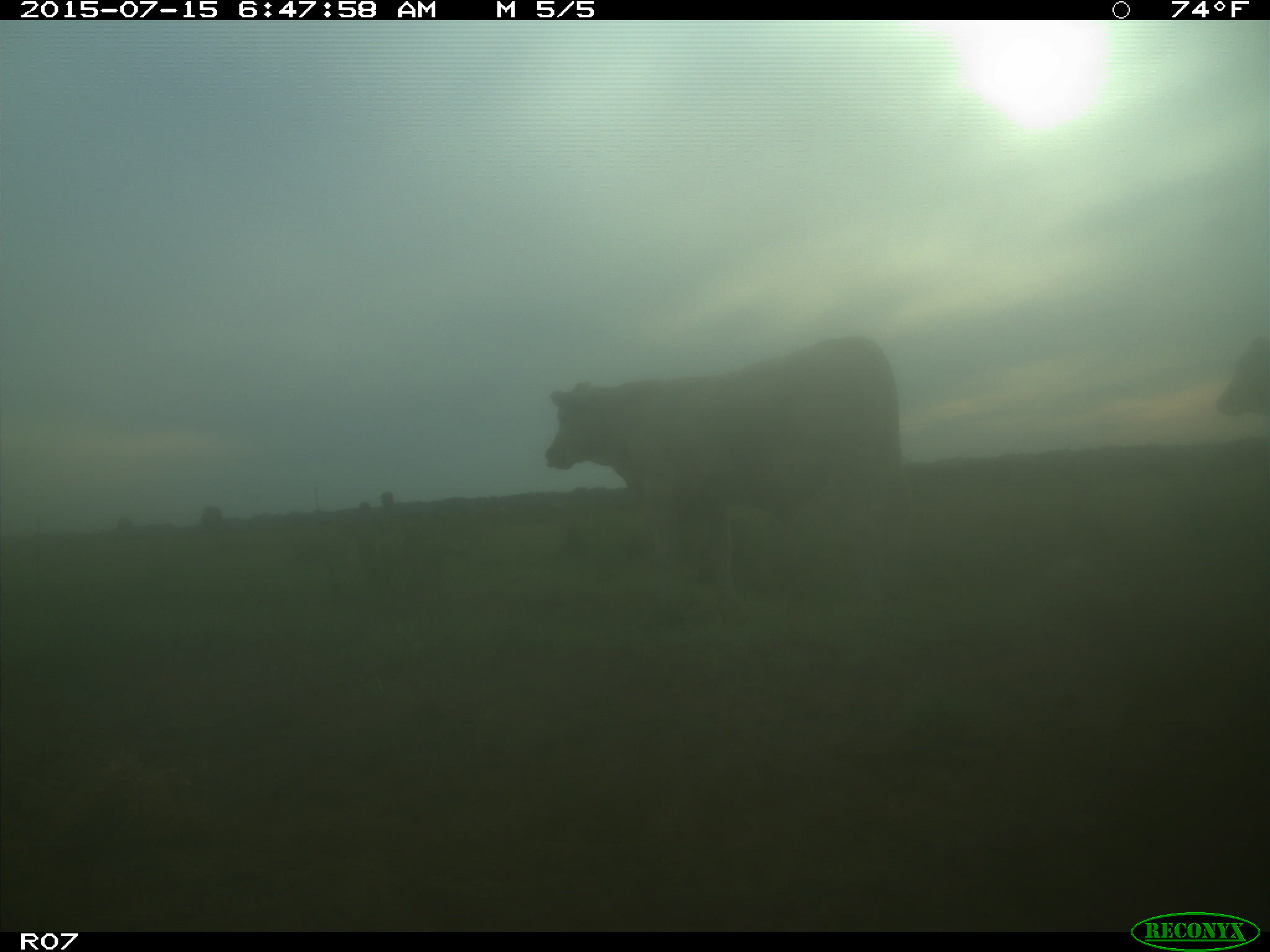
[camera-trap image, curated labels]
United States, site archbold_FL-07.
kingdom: Animalia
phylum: Chordata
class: Mammalia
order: Artiodactyla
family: Bovidae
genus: Bos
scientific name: Bos taurus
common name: domestic cow